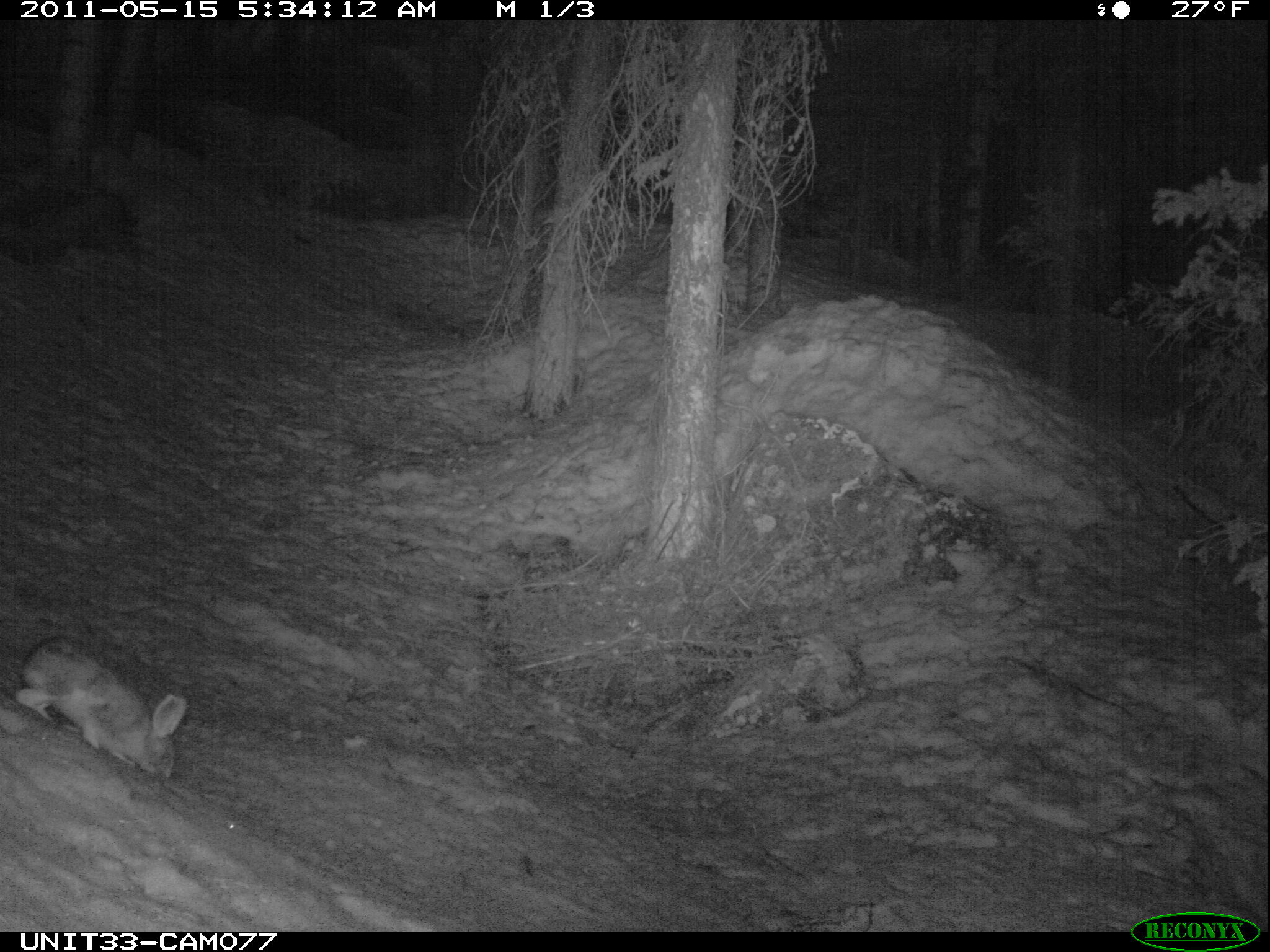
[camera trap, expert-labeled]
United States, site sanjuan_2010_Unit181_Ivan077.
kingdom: Animalia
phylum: Chordata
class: Mammalia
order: Lagomorpha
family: Leporidae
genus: Lepus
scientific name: Lepus americanus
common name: snowshoe hare